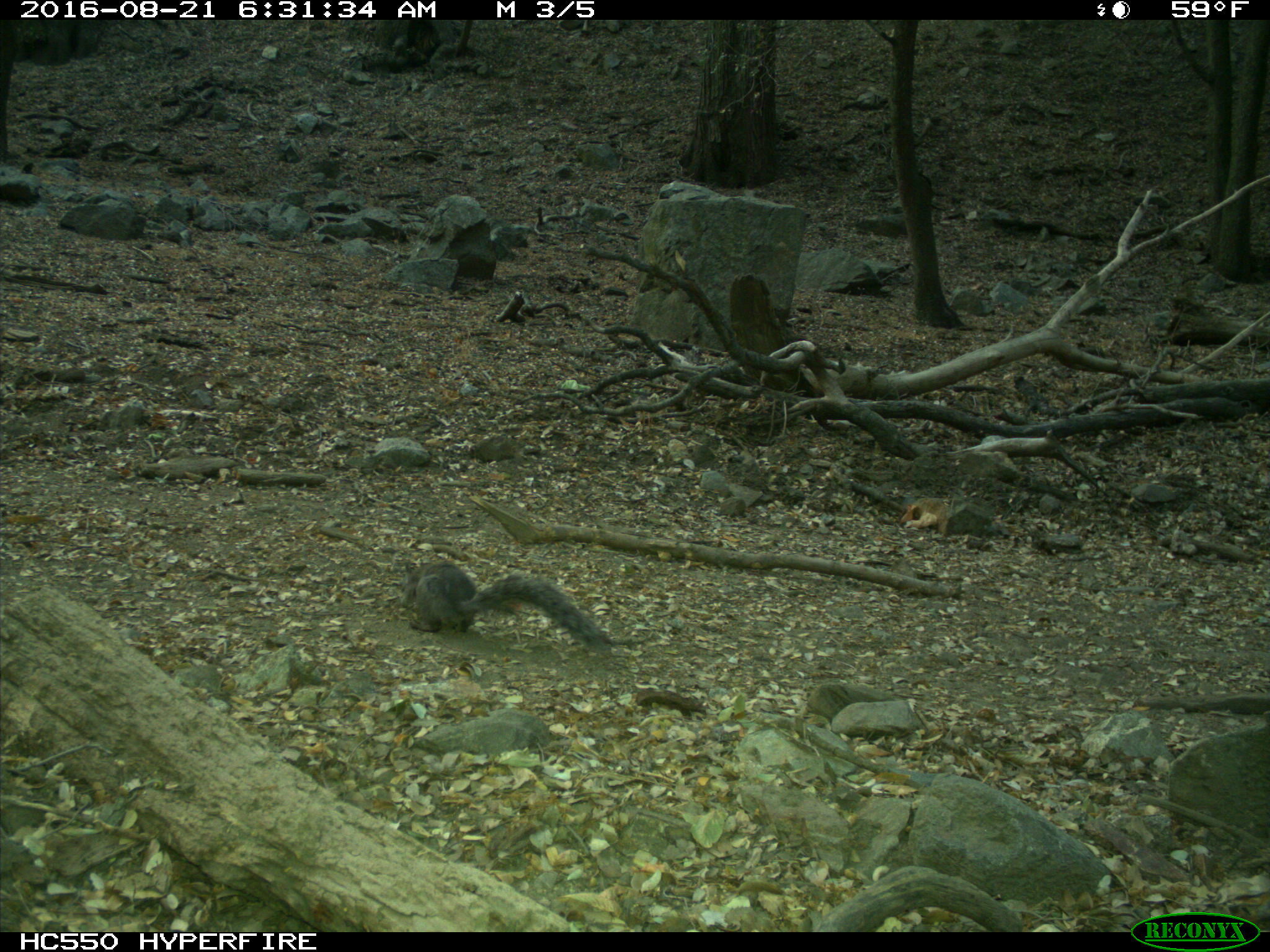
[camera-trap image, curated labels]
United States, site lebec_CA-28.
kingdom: Animalia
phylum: Chordata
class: Mammalia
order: Rodentia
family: Sciuridae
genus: Sciurus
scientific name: Sciurus carolinensis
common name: eastern gray squirrel